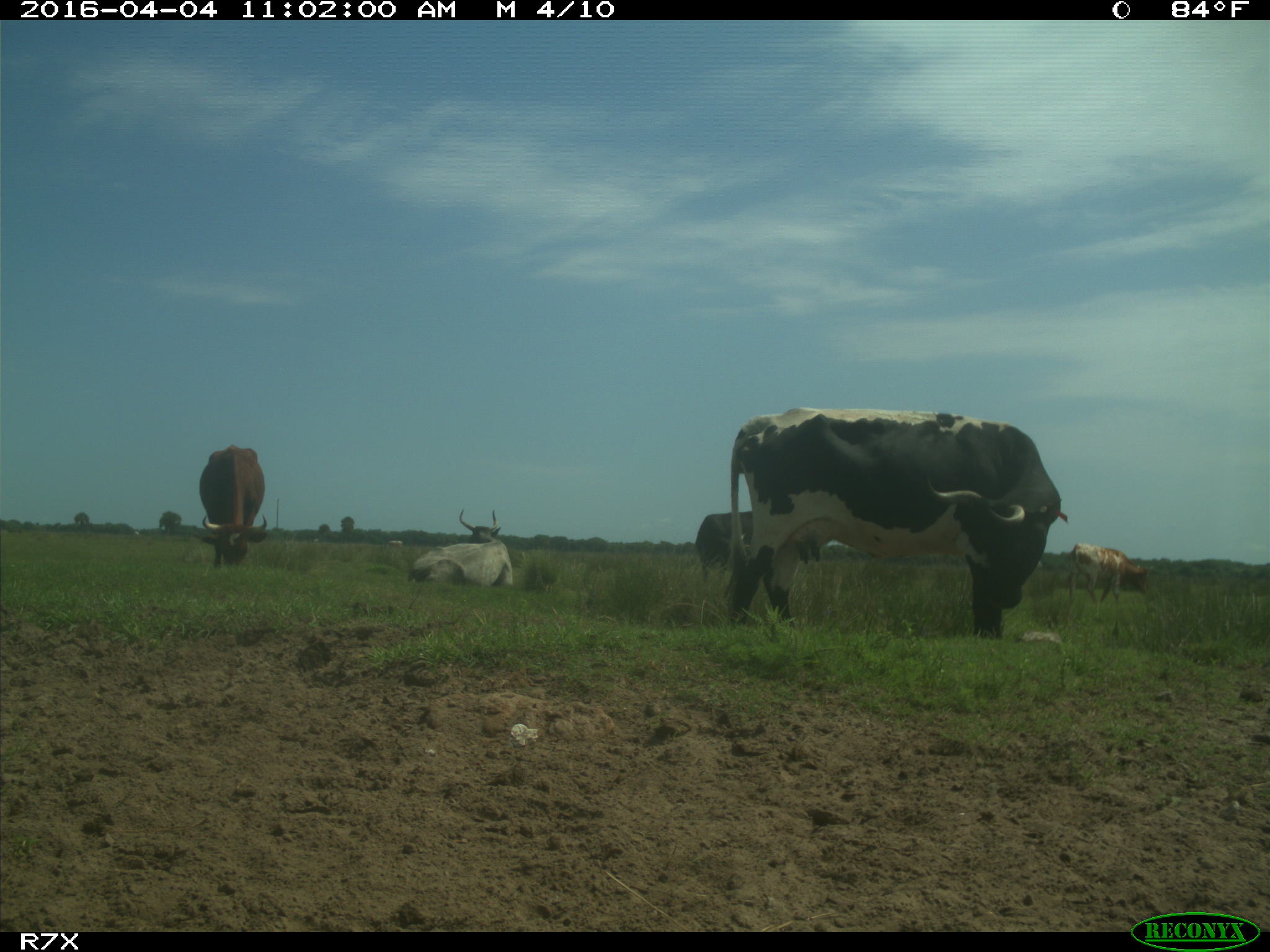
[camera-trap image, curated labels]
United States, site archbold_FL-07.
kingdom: Animalia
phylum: Chordata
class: Mammalia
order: Artiodactyla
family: Bovidae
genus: Bos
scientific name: Bos taurus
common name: domestic cow